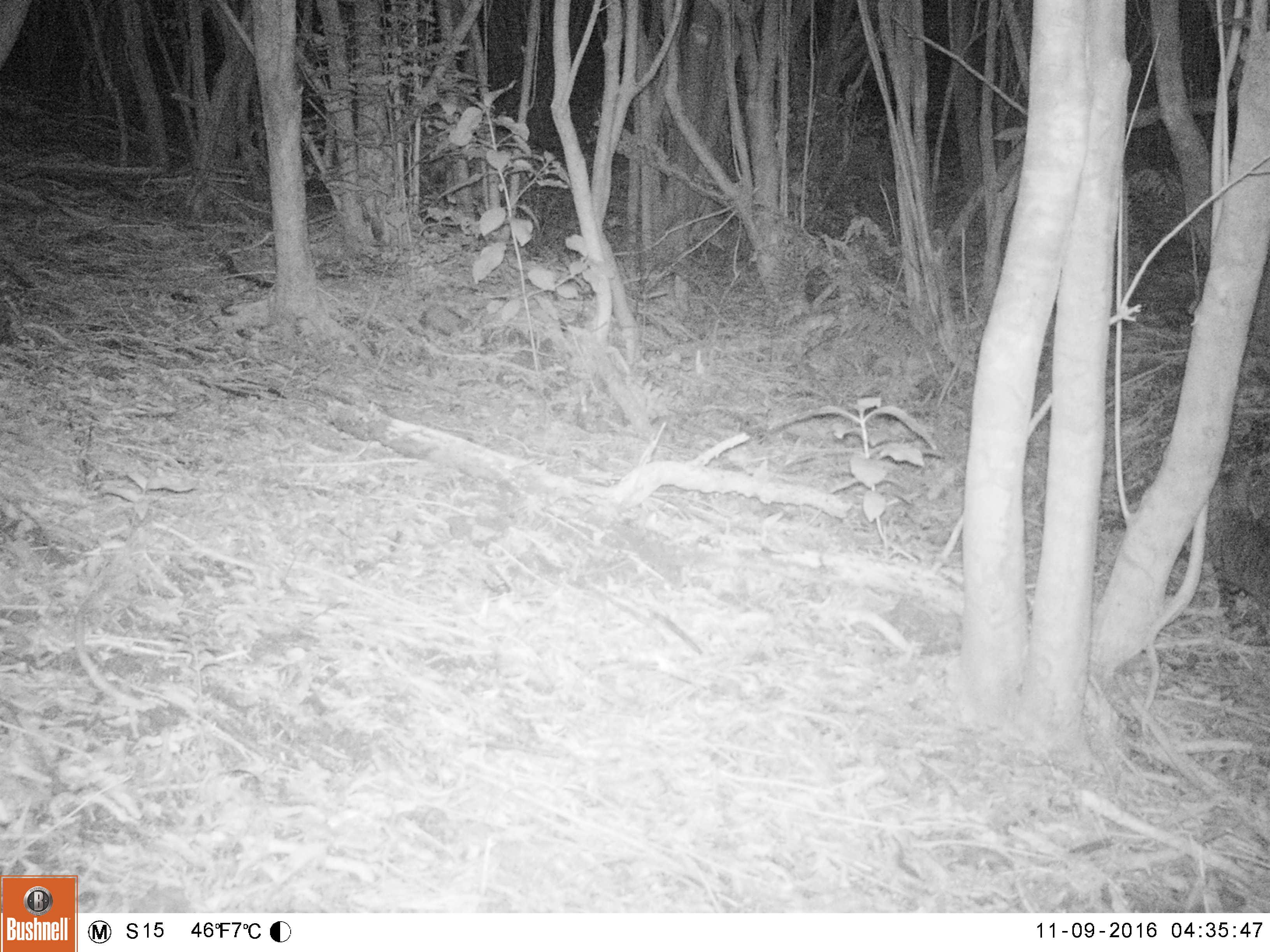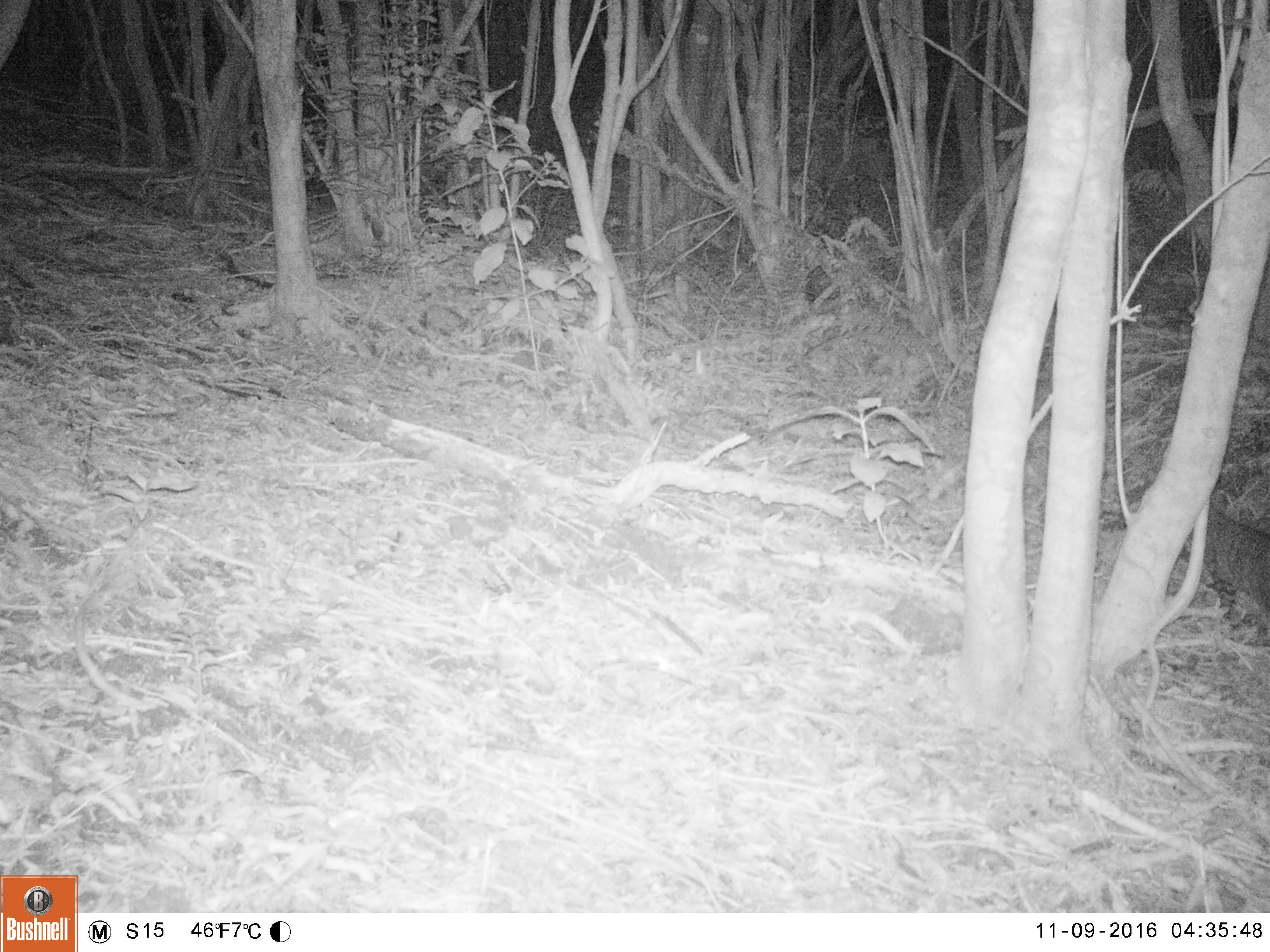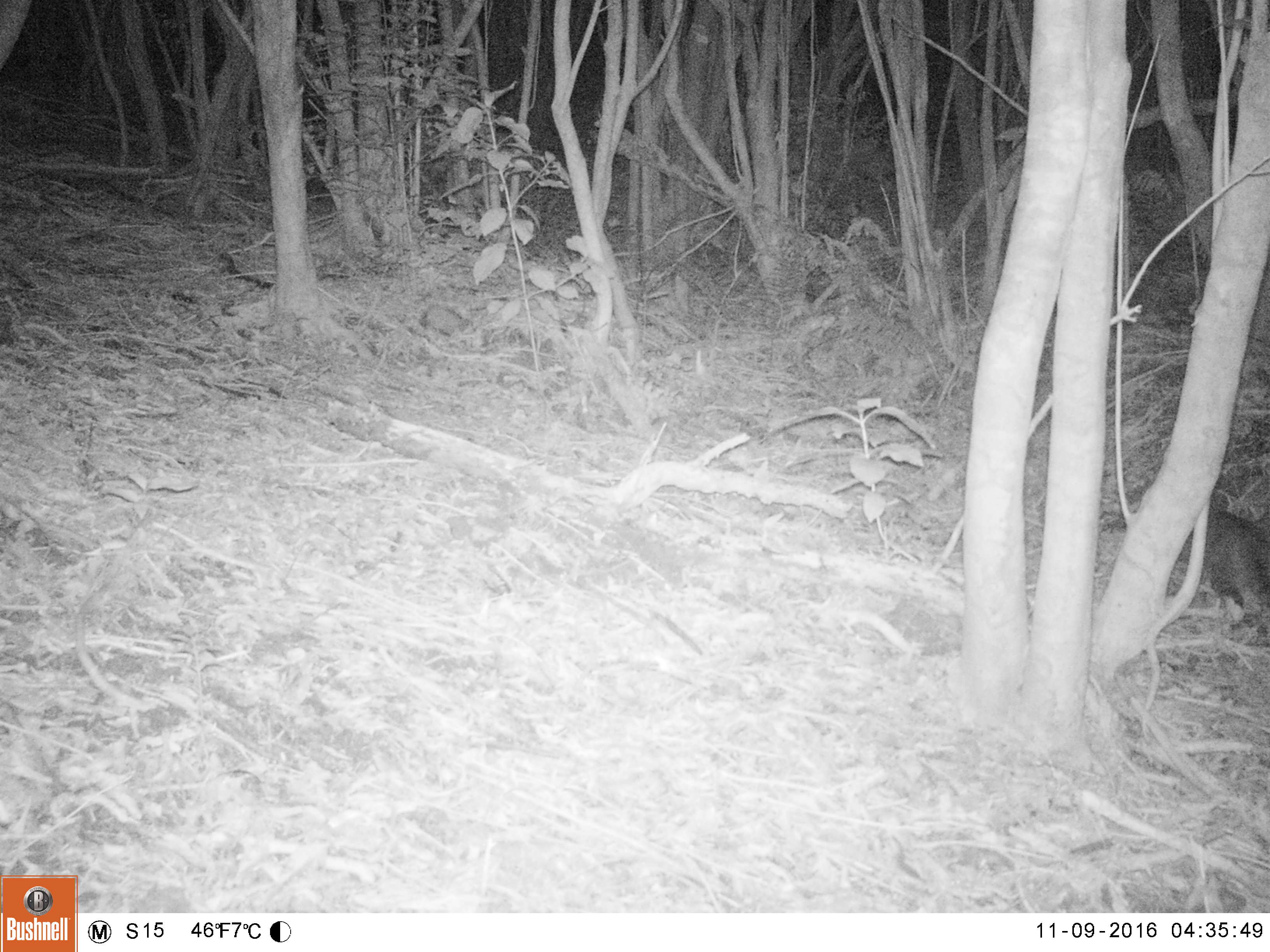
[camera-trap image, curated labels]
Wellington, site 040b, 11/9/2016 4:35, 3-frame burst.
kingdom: Animalia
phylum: Chordata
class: Mammalia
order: Carnivora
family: Felidae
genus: Felis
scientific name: Felis catus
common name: cat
Cat (Felis catus).